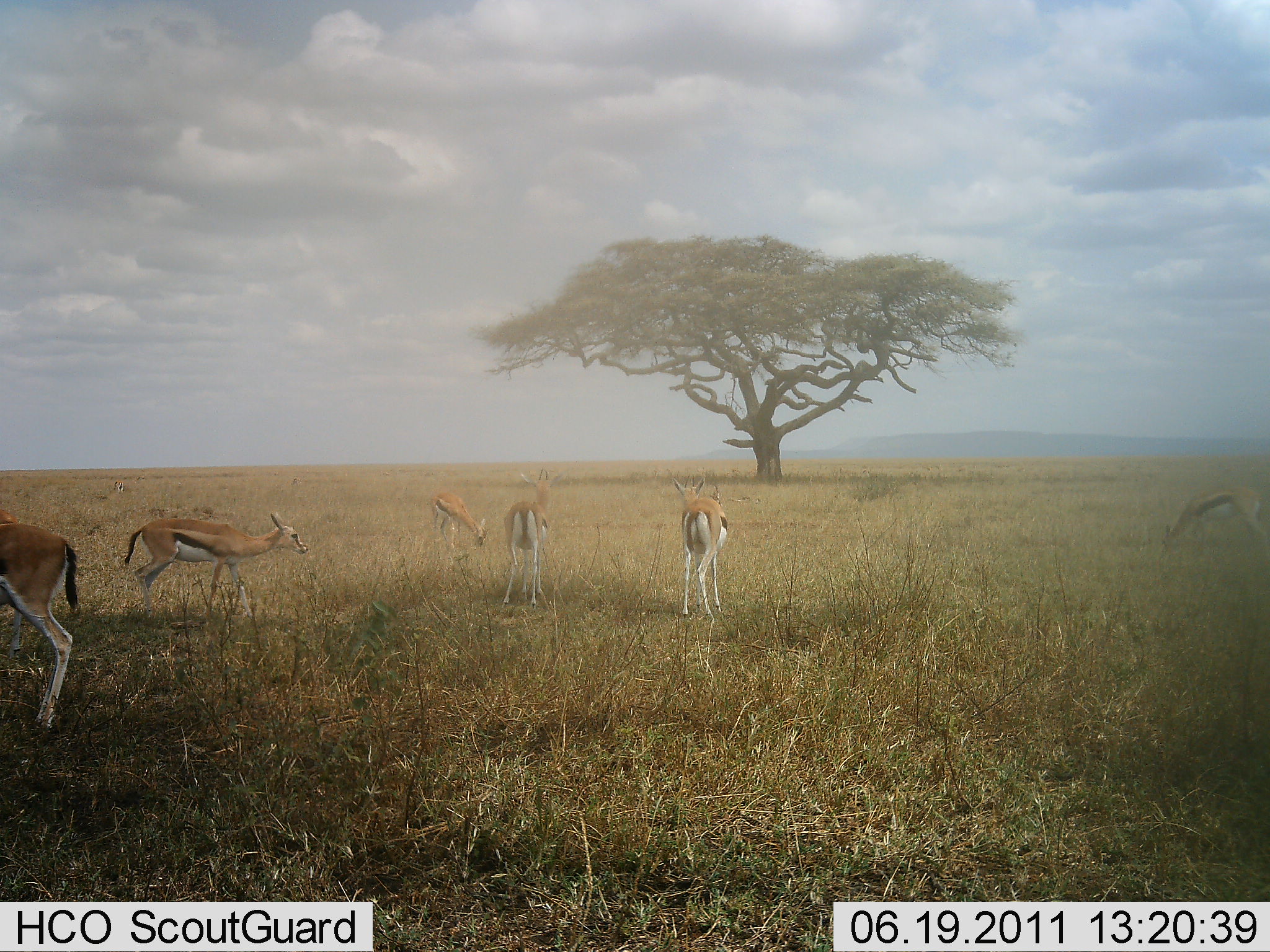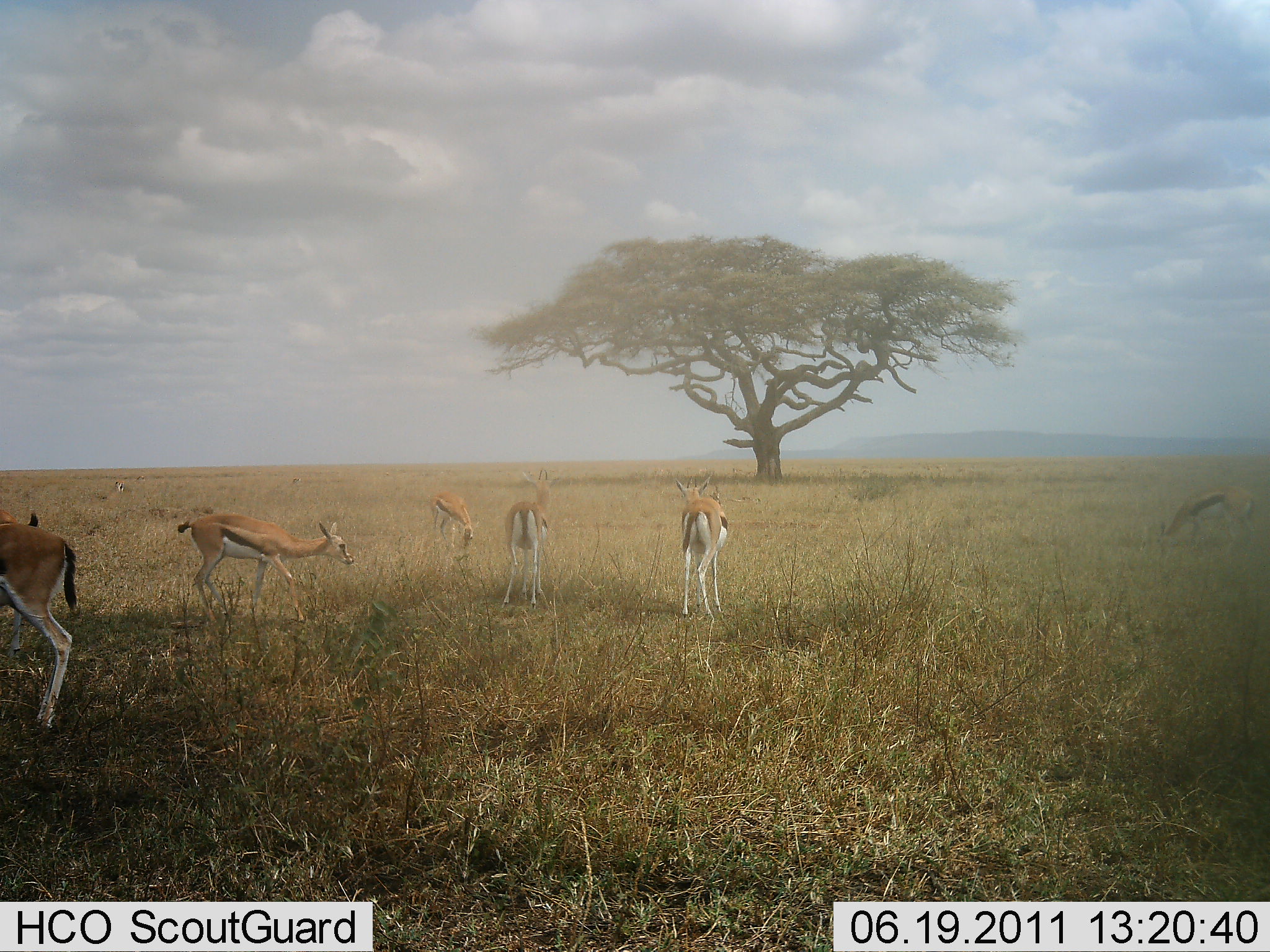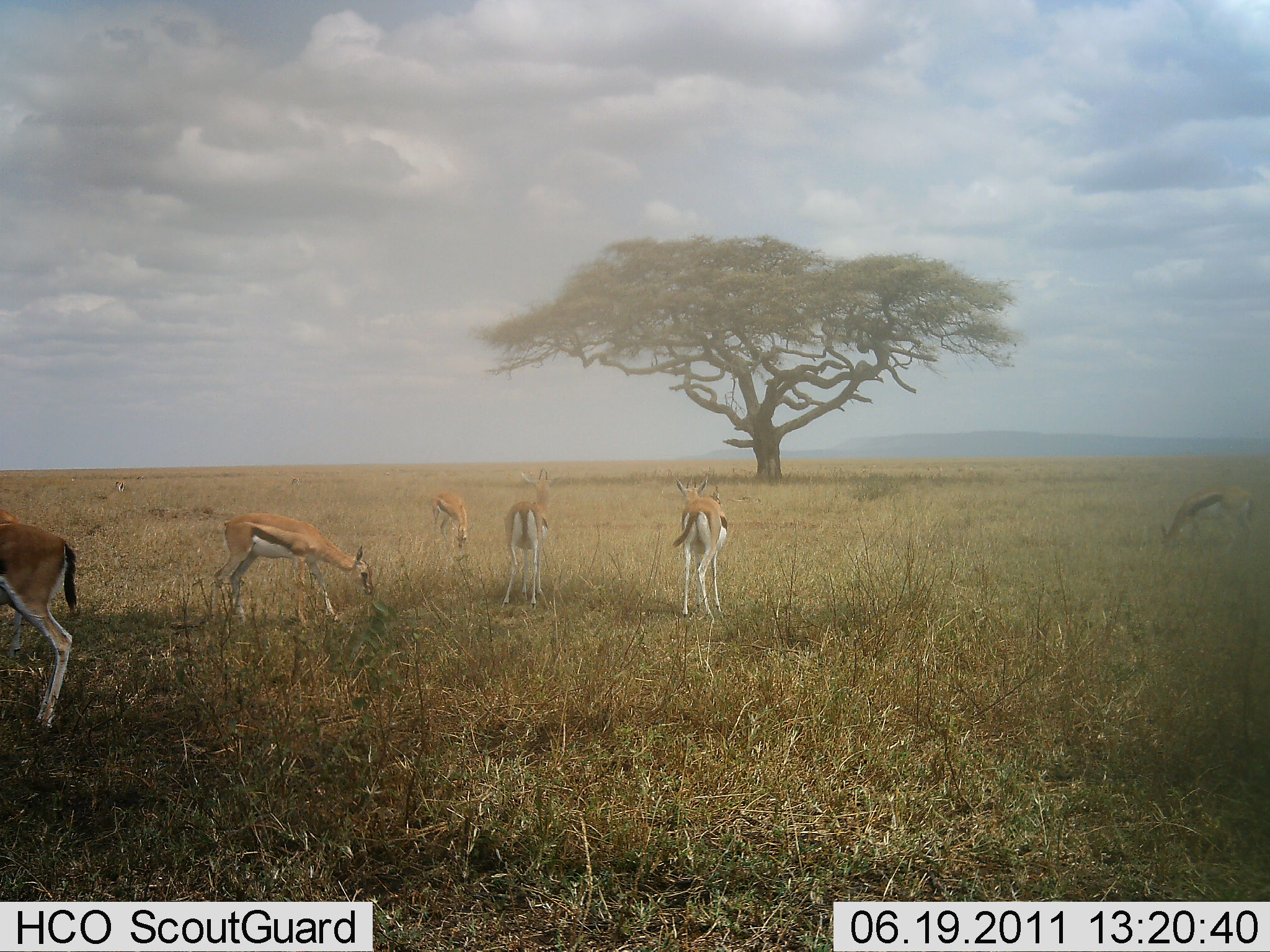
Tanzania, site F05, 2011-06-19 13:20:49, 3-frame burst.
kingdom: Animalia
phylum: Chordata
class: Mammalia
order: Artiodactyla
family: Bovidae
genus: Eudorcas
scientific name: Eudorcas thomsonii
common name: thomson's gazelle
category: gazellethomsons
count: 7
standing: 82%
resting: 0%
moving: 45%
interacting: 0%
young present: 0%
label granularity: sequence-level